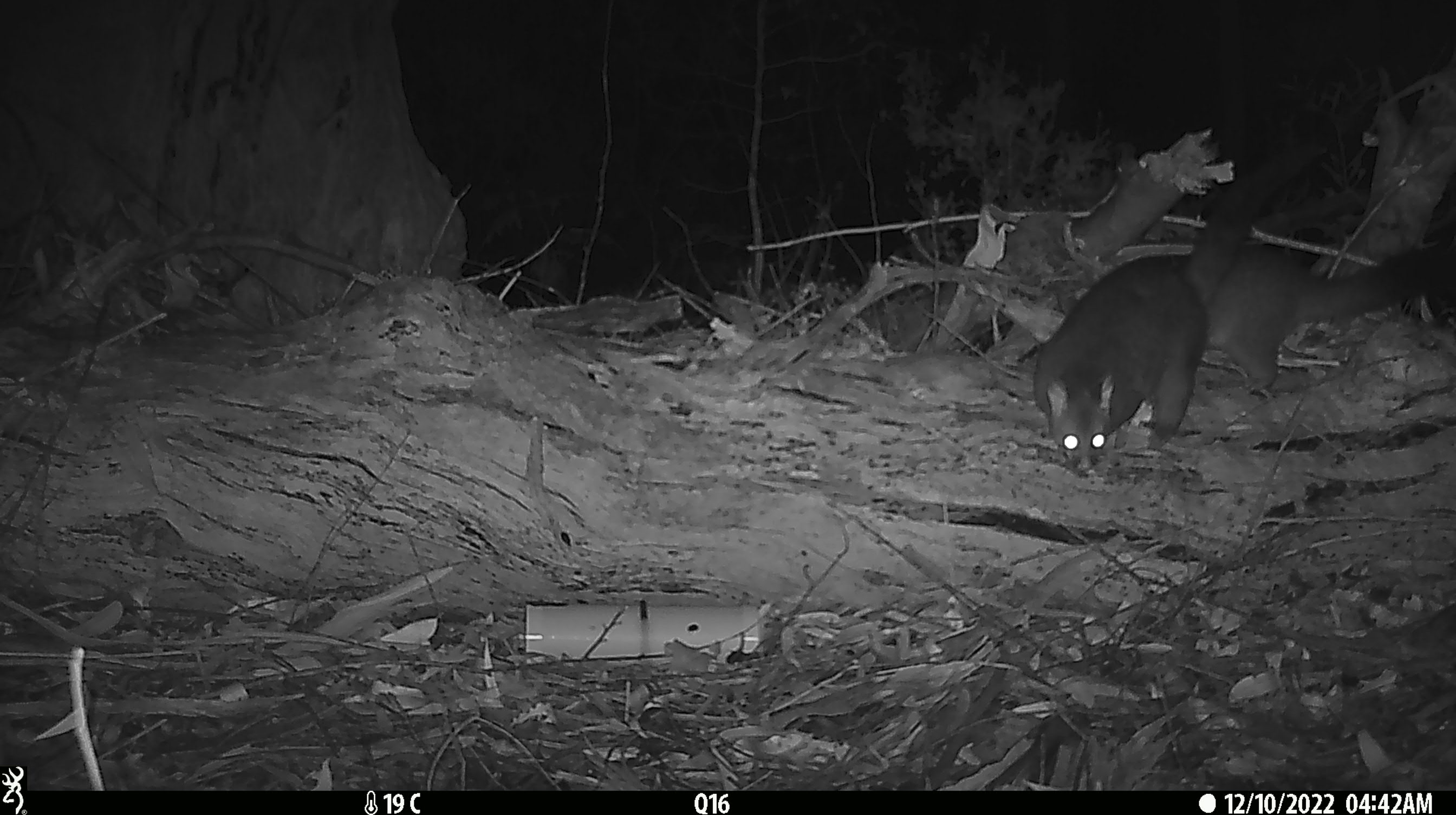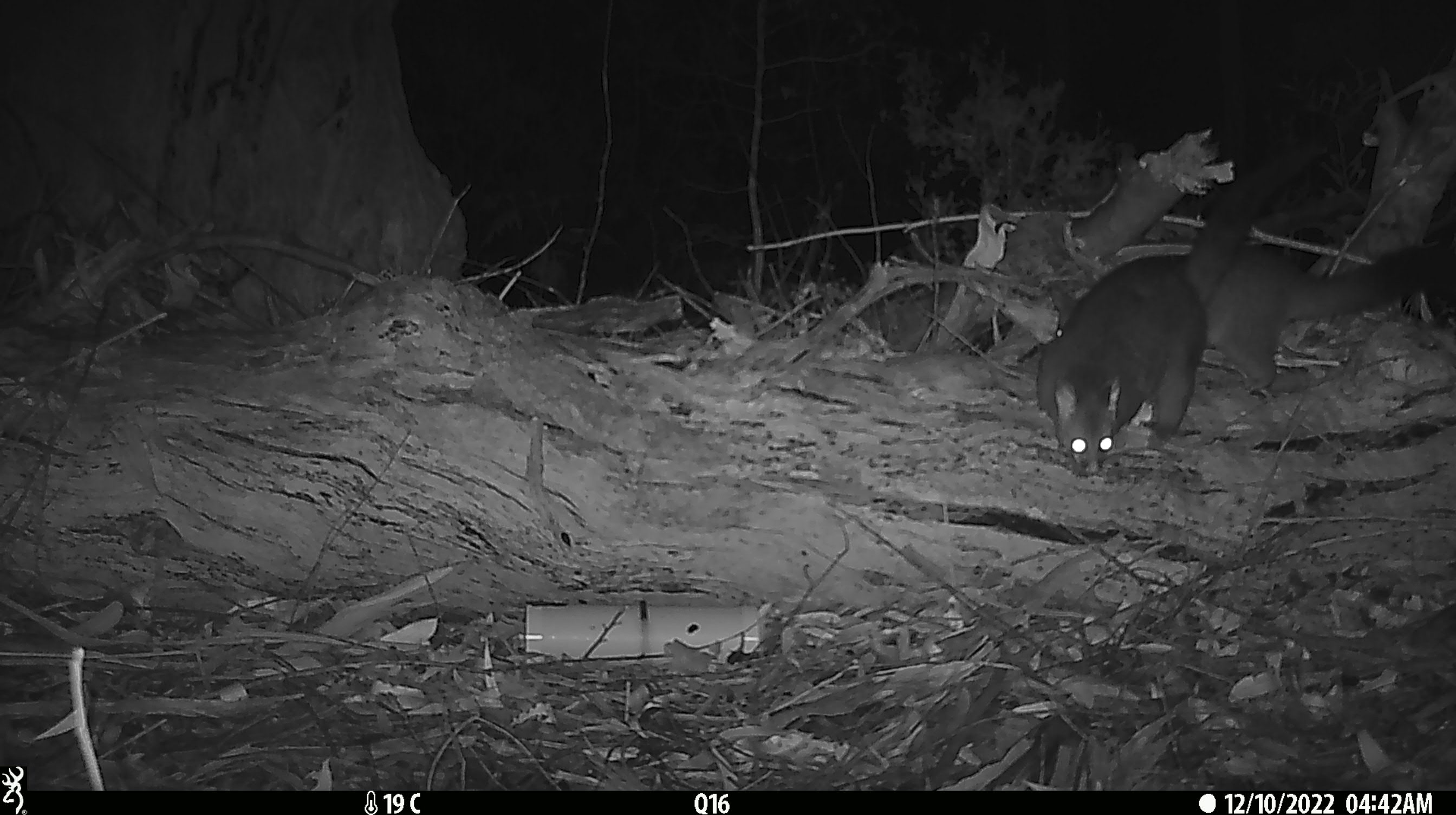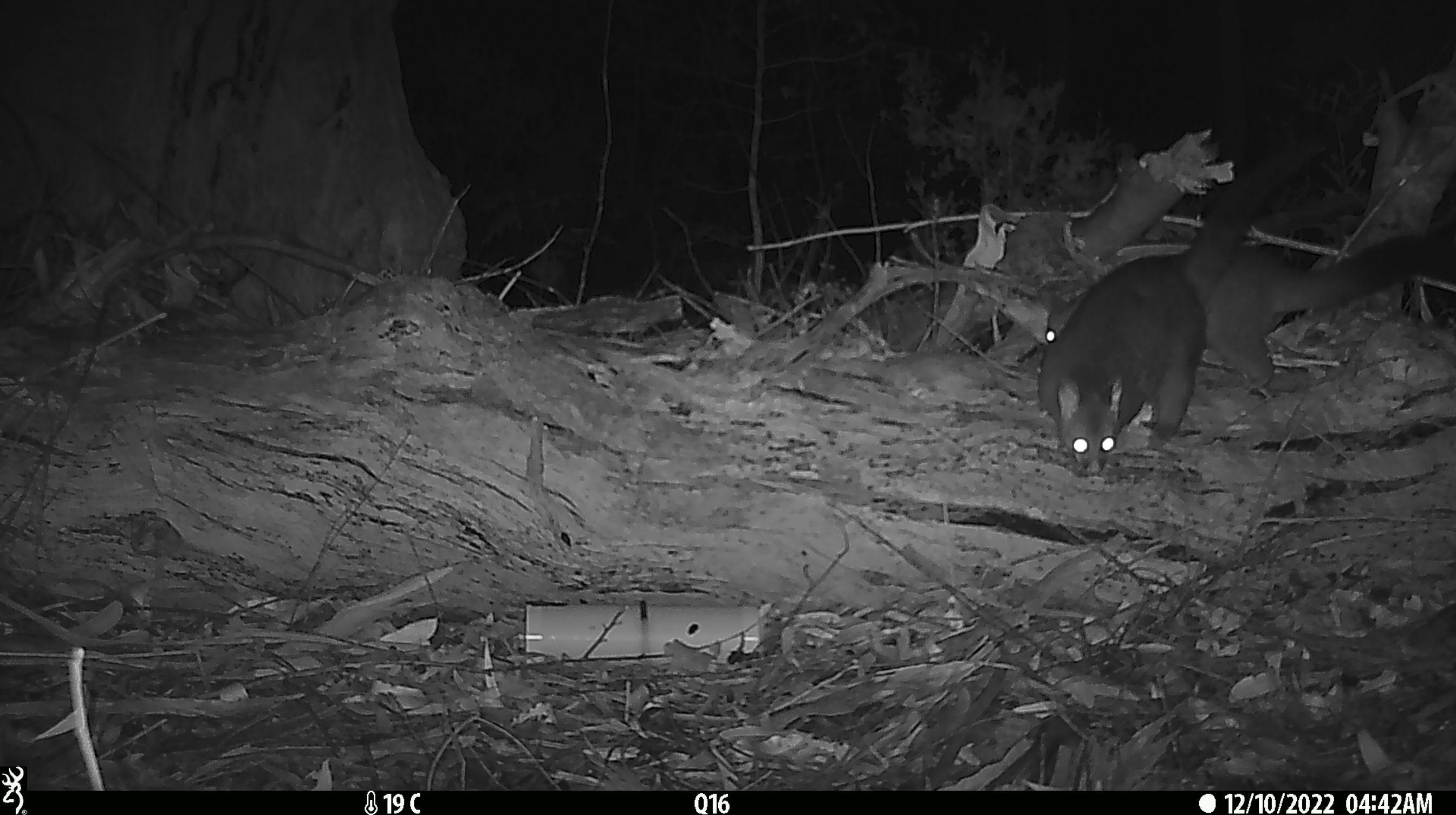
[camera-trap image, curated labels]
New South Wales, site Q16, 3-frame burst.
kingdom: Animalia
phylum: Chordata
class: Mammalia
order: Diprotodontia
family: Phalangeridae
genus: Trichosurus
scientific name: Trichosurus vulpecula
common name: common brushtail possum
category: possum